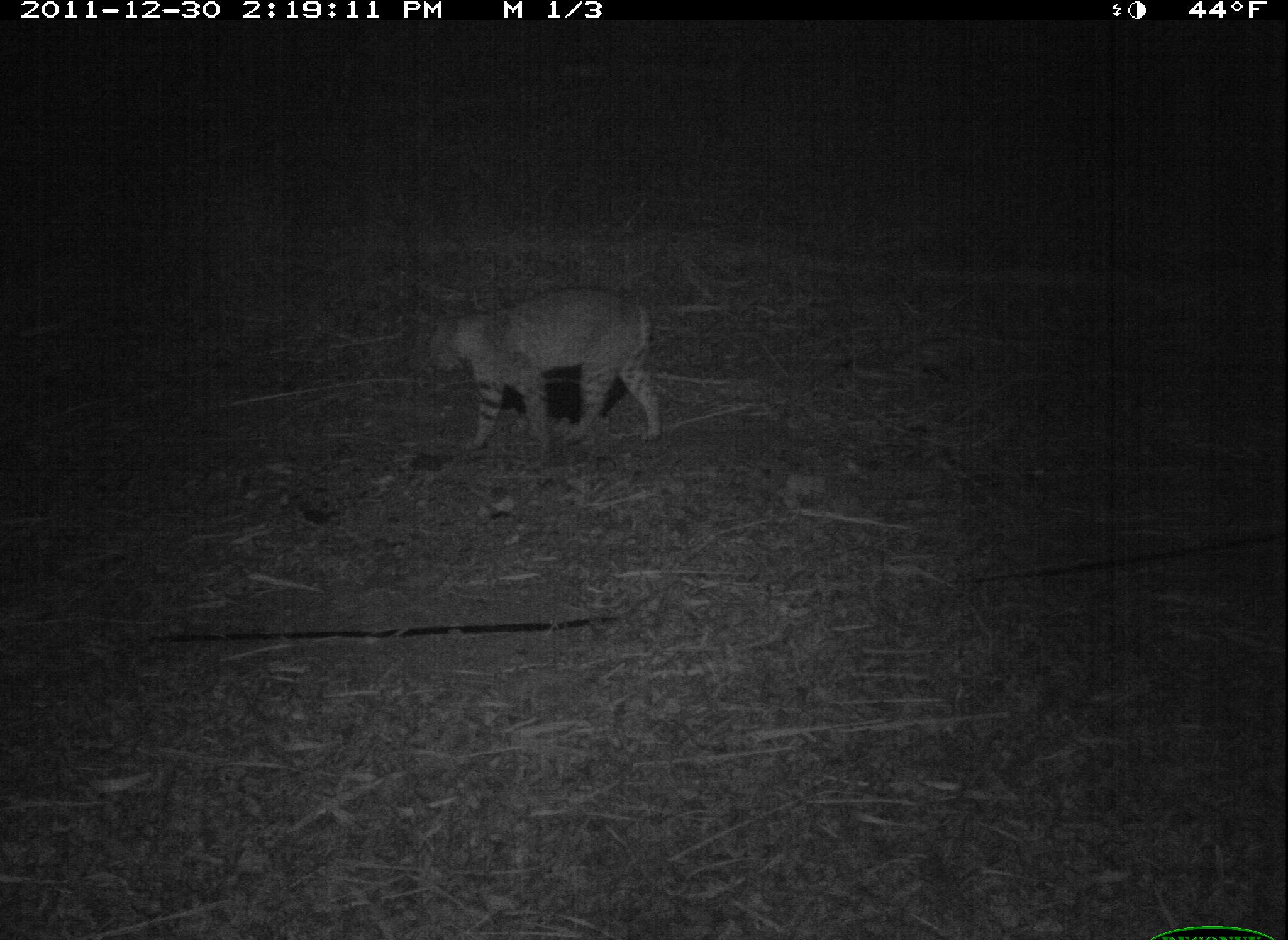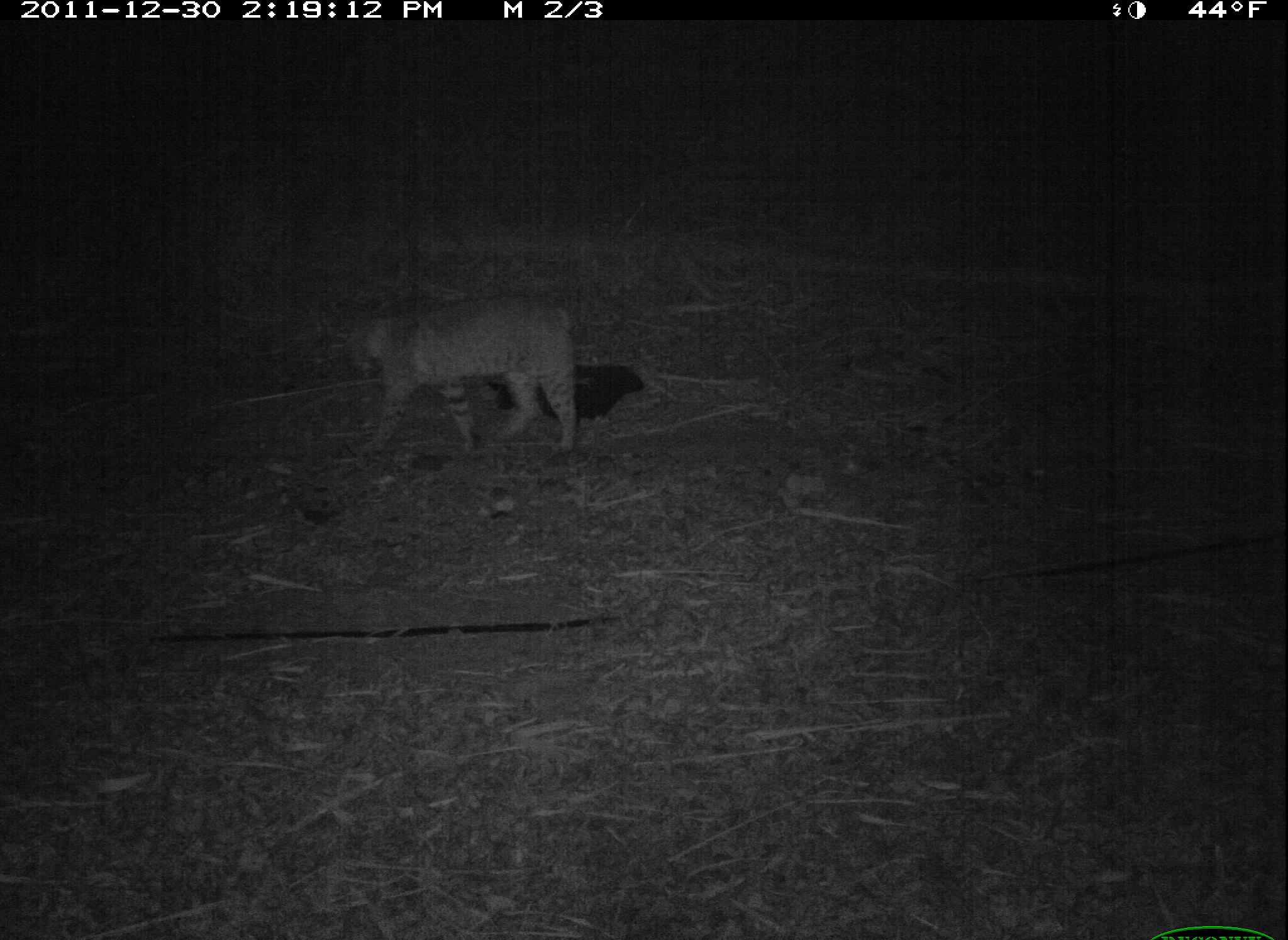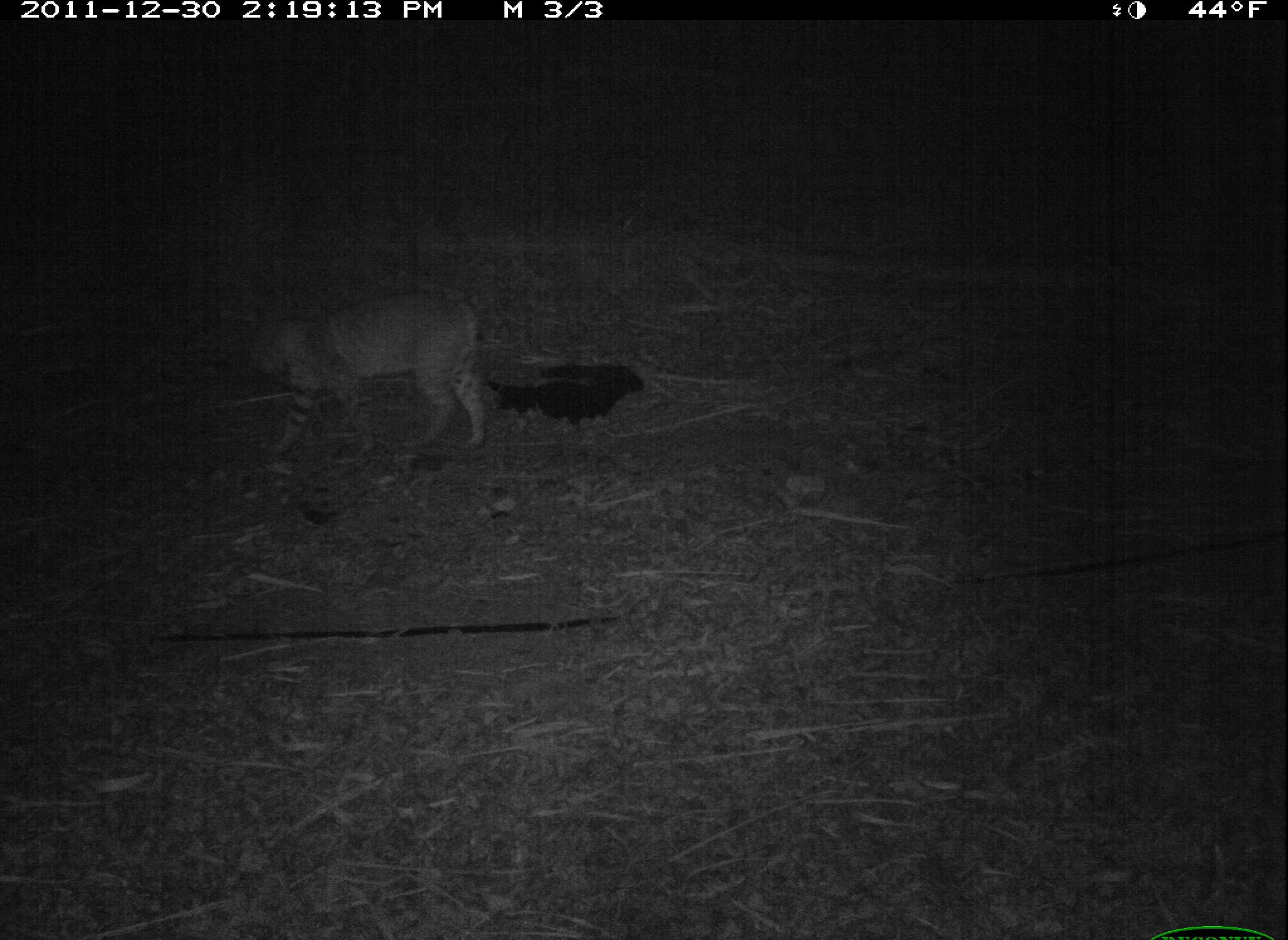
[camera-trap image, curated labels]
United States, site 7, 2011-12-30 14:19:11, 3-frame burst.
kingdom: Animalia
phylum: Chordata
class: Mammalia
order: Carnivora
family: Felidae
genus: Lynx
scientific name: Lynx rufus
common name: bobcat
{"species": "bobcat (Lynx rufus)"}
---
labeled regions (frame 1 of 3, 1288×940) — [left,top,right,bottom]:
bobcat: [411,272,687,469]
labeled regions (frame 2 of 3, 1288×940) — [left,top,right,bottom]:
bobcat: [348,296,589,465]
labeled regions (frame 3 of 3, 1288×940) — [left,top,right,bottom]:
bobcat: [242,285,517,464]